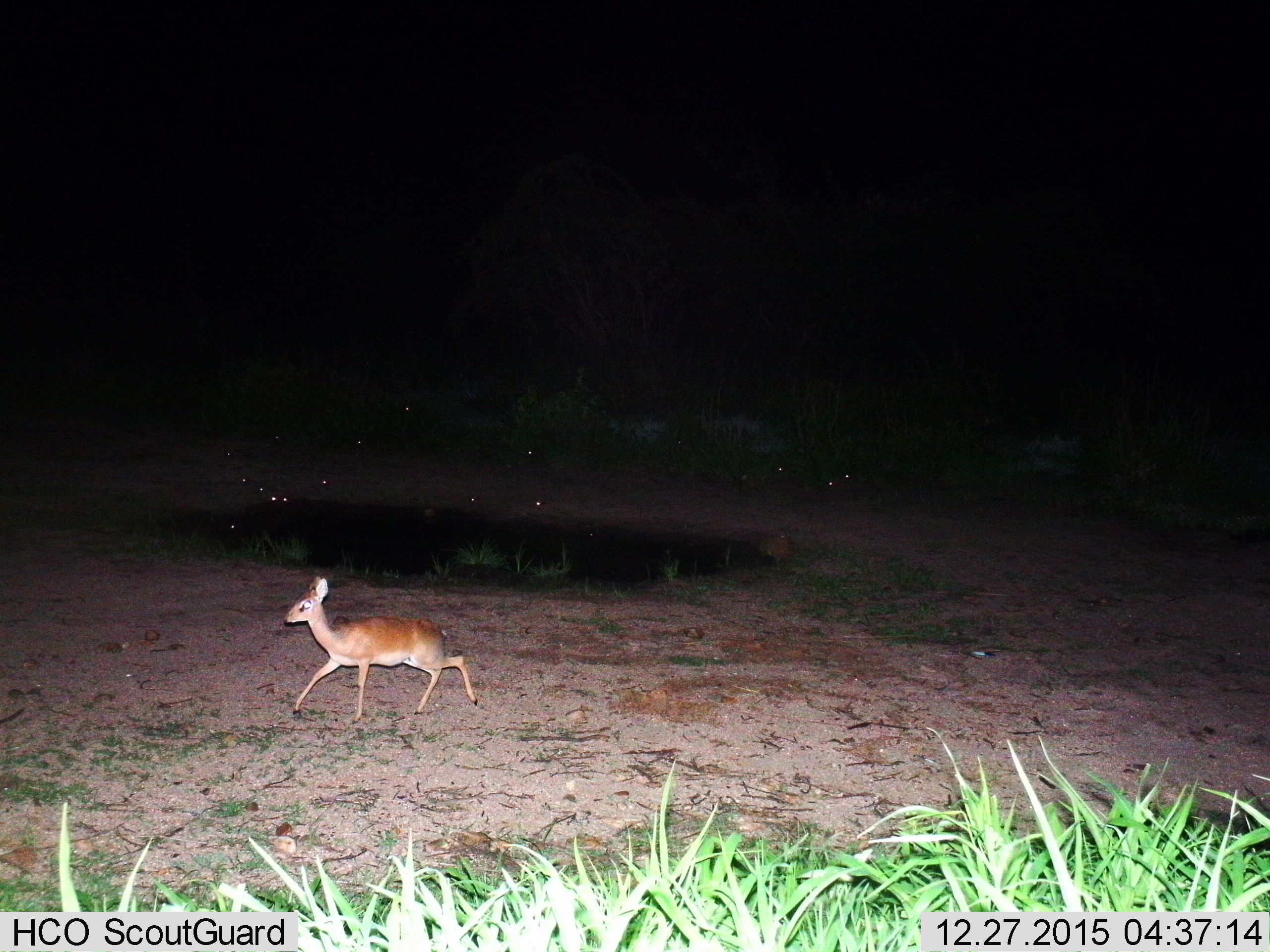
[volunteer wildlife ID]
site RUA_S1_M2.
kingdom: Animalia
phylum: Chordata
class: Mammalia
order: Artiodactyla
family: Bovidae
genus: Madoqua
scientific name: Madoqua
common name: dik-dik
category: dikdik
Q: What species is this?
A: Dikdik (dik-dik) (Madoqua).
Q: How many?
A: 1.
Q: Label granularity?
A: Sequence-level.